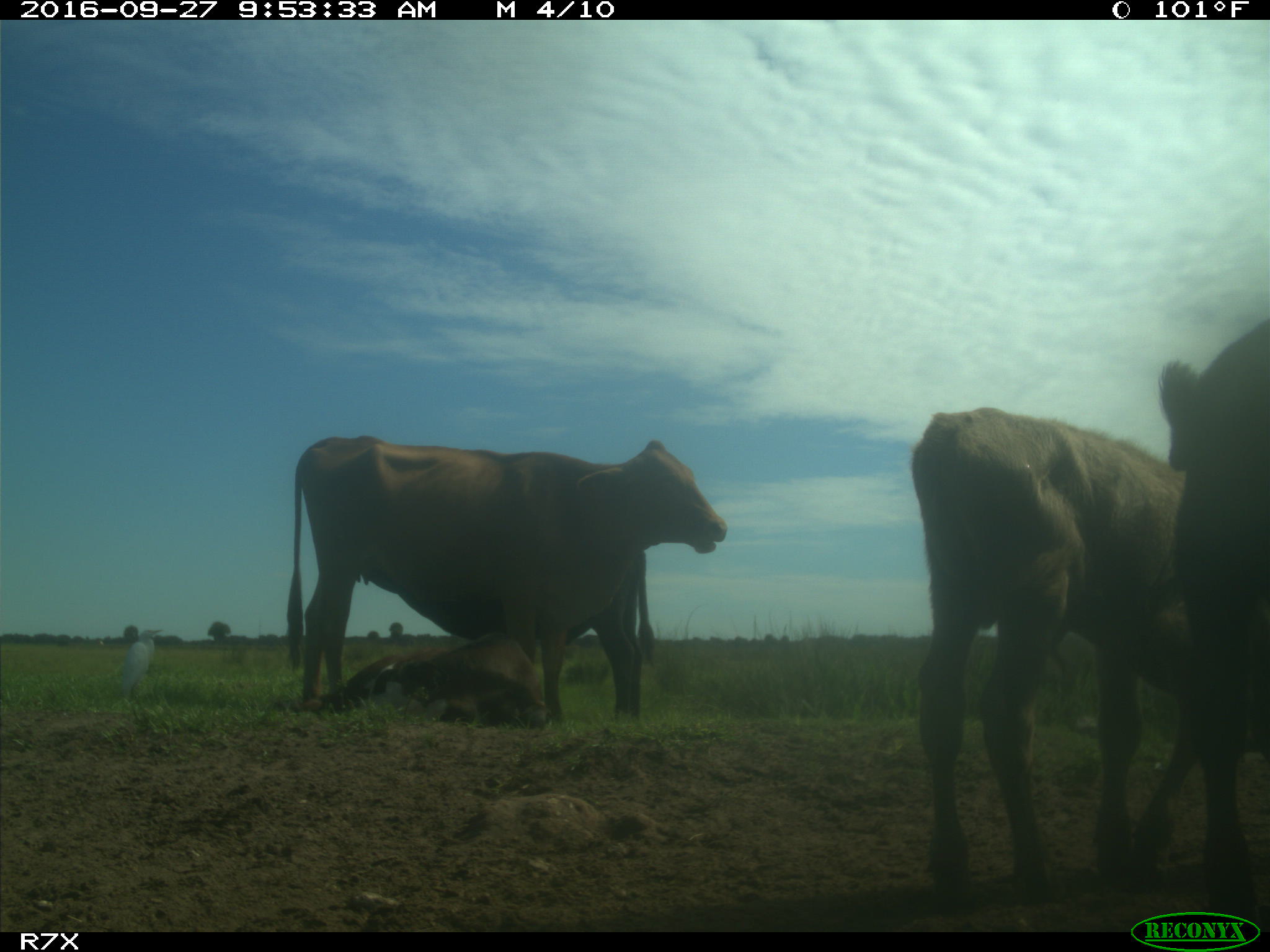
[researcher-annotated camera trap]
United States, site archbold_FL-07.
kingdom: Animalia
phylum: Chordata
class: Mammalia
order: Artiodactyla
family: Bovidae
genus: Bos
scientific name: Bos taurus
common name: domestic cow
Bos taurus (domestic cow).